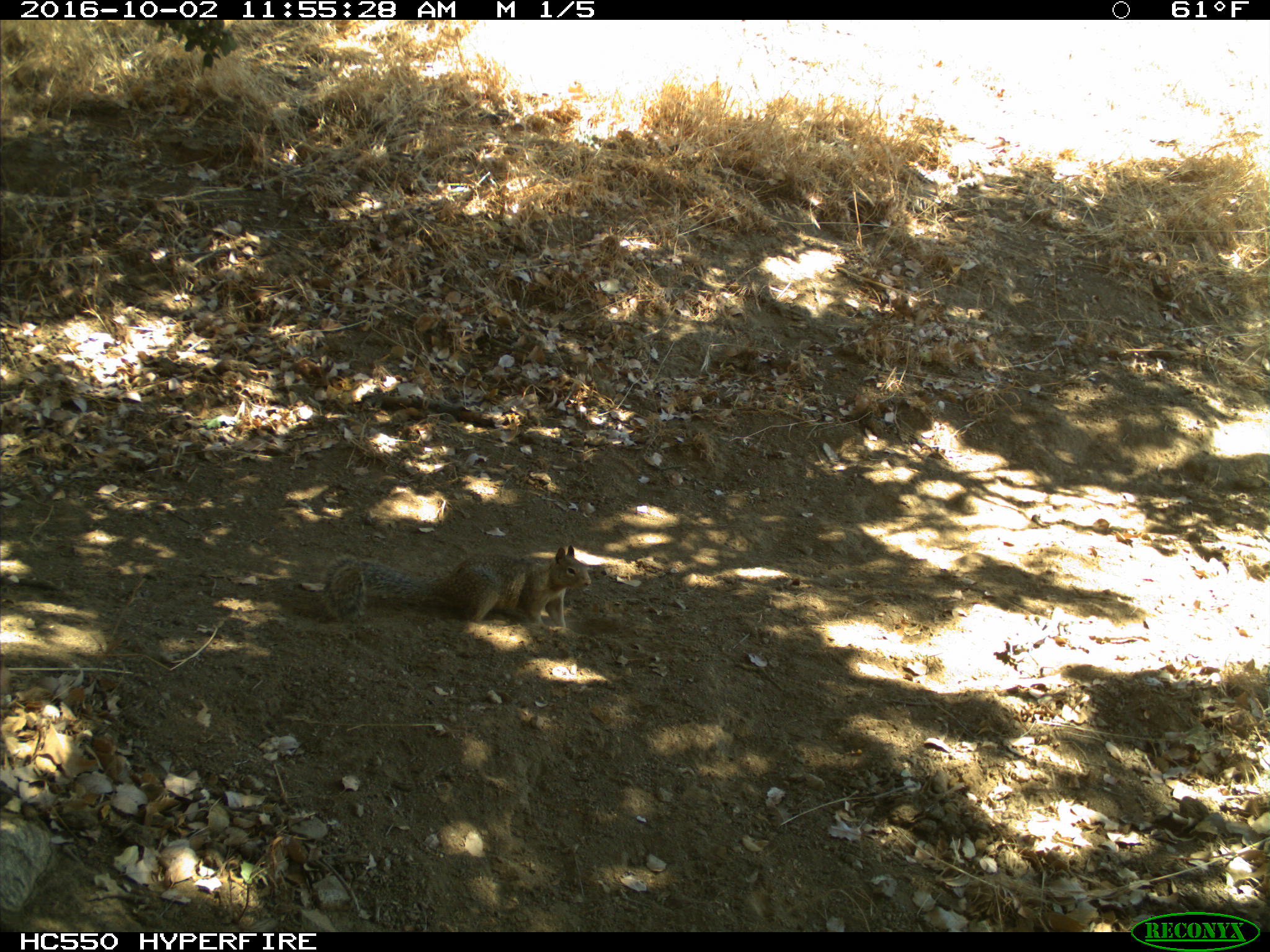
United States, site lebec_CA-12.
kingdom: Animalia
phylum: Chordata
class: Mammalia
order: Rodentia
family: Sciuridae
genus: Otospermophilus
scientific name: Otospermophilus beecheyi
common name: california ground squirrel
Otospermophilus beecheyi (california ground squirrel).